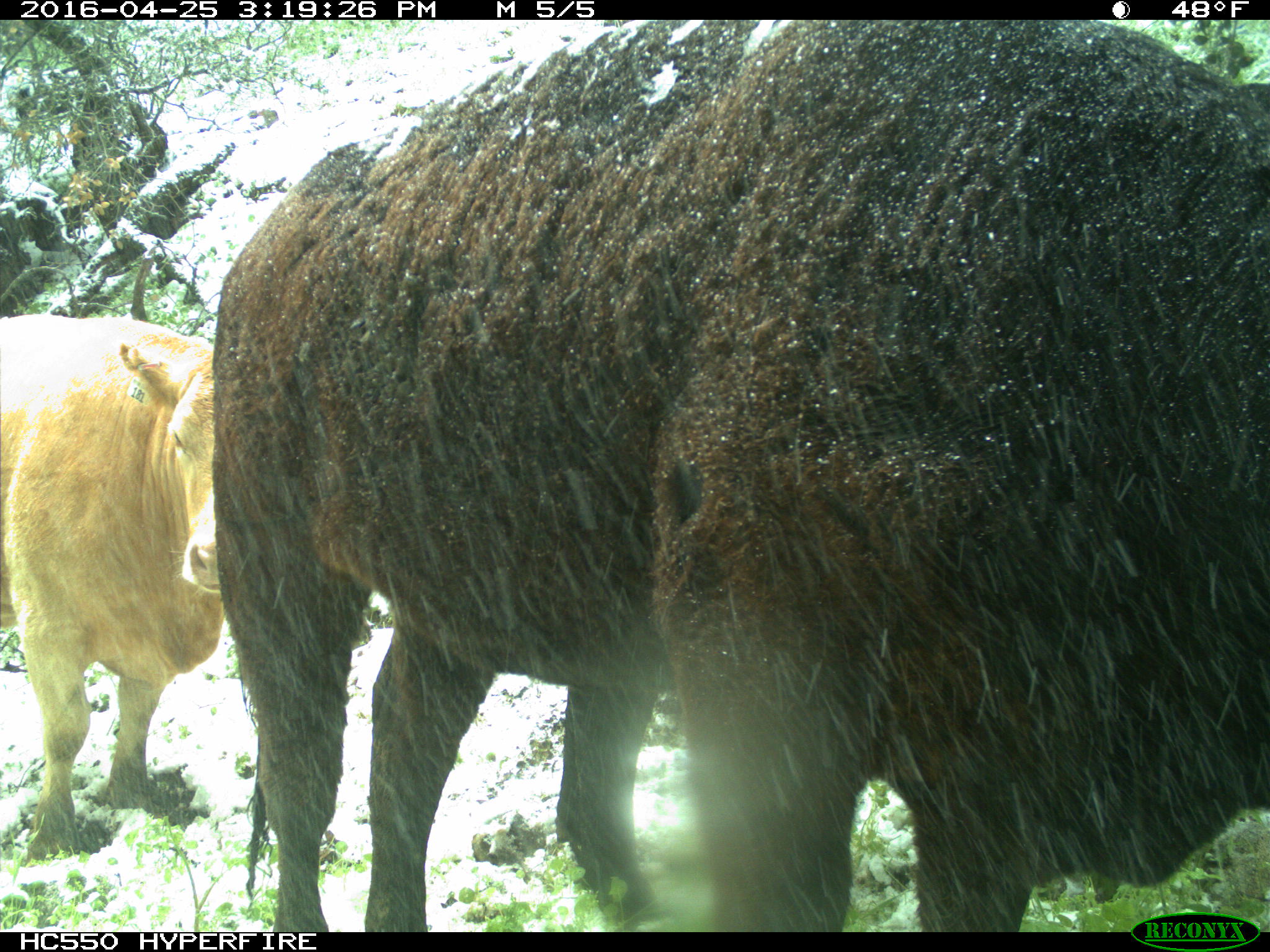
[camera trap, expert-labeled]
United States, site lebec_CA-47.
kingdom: Animalia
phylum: Chordata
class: Mammalia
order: Artiodactyla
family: Bovidae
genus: Bos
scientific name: Bos taurus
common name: domestic cow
Bos taurus (domestic cow).